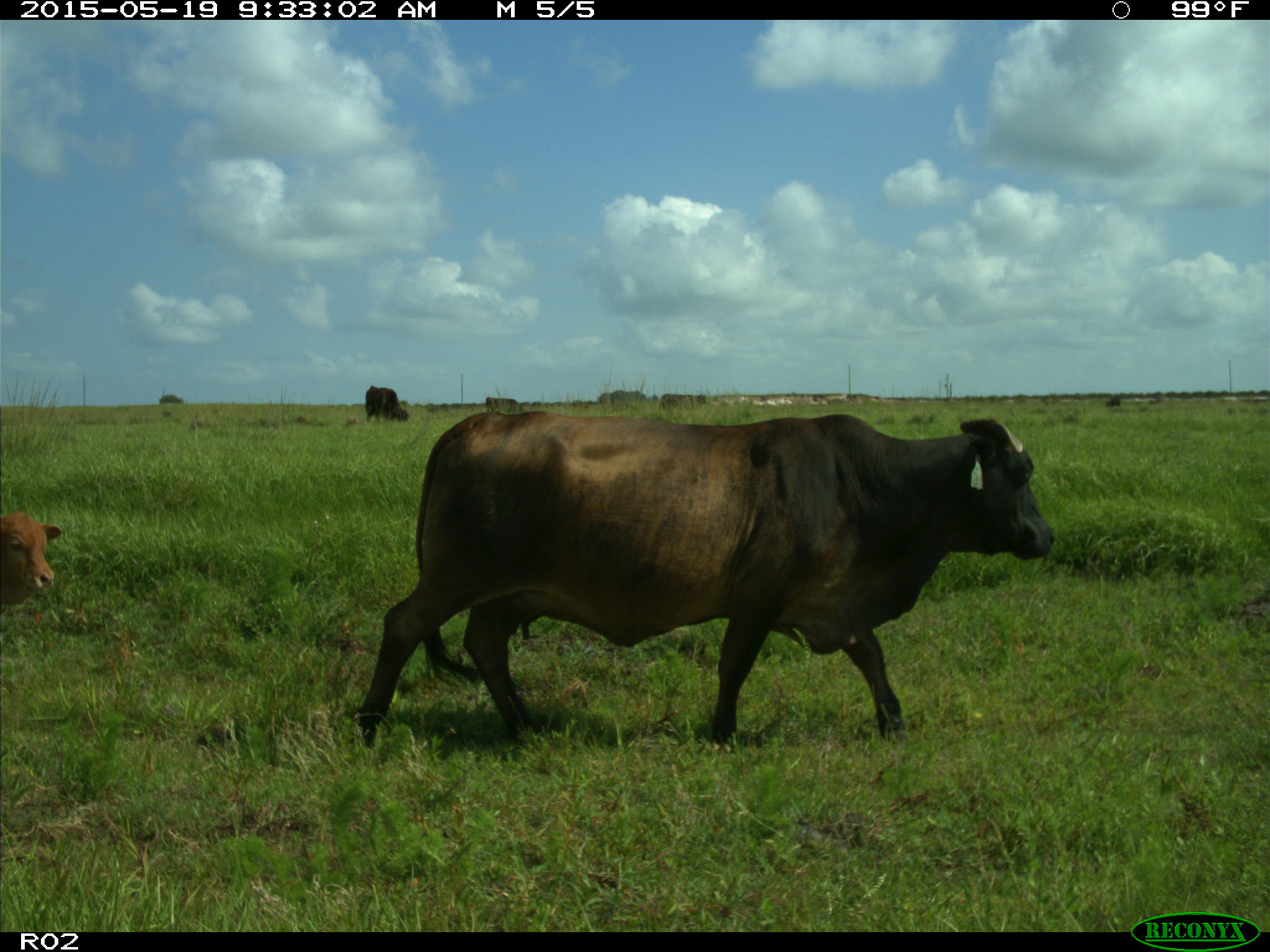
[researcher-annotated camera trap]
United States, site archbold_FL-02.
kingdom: Animalia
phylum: Chordata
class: Mammalia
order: Artiodactyla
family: Bovidae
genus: Bos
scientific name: Bos taurus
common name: domestic cow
Bos taurus (domestic cow).